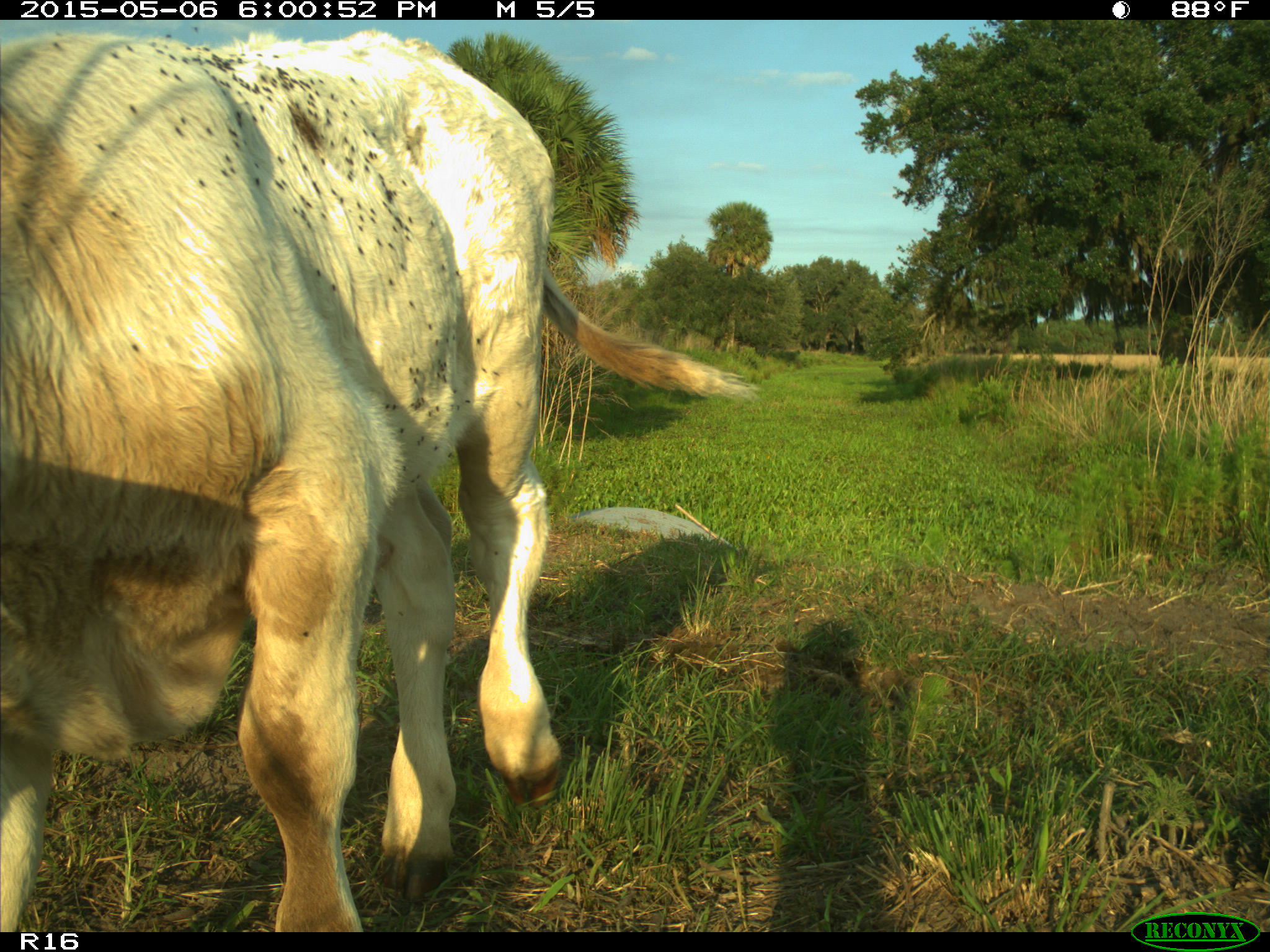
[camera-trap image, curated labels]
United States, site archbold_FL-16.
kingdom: Animalia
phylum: Chordata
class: Mammalia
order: Artiodactyla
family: Bovidae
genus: Bos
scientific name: Bos taurus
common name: domestic cow